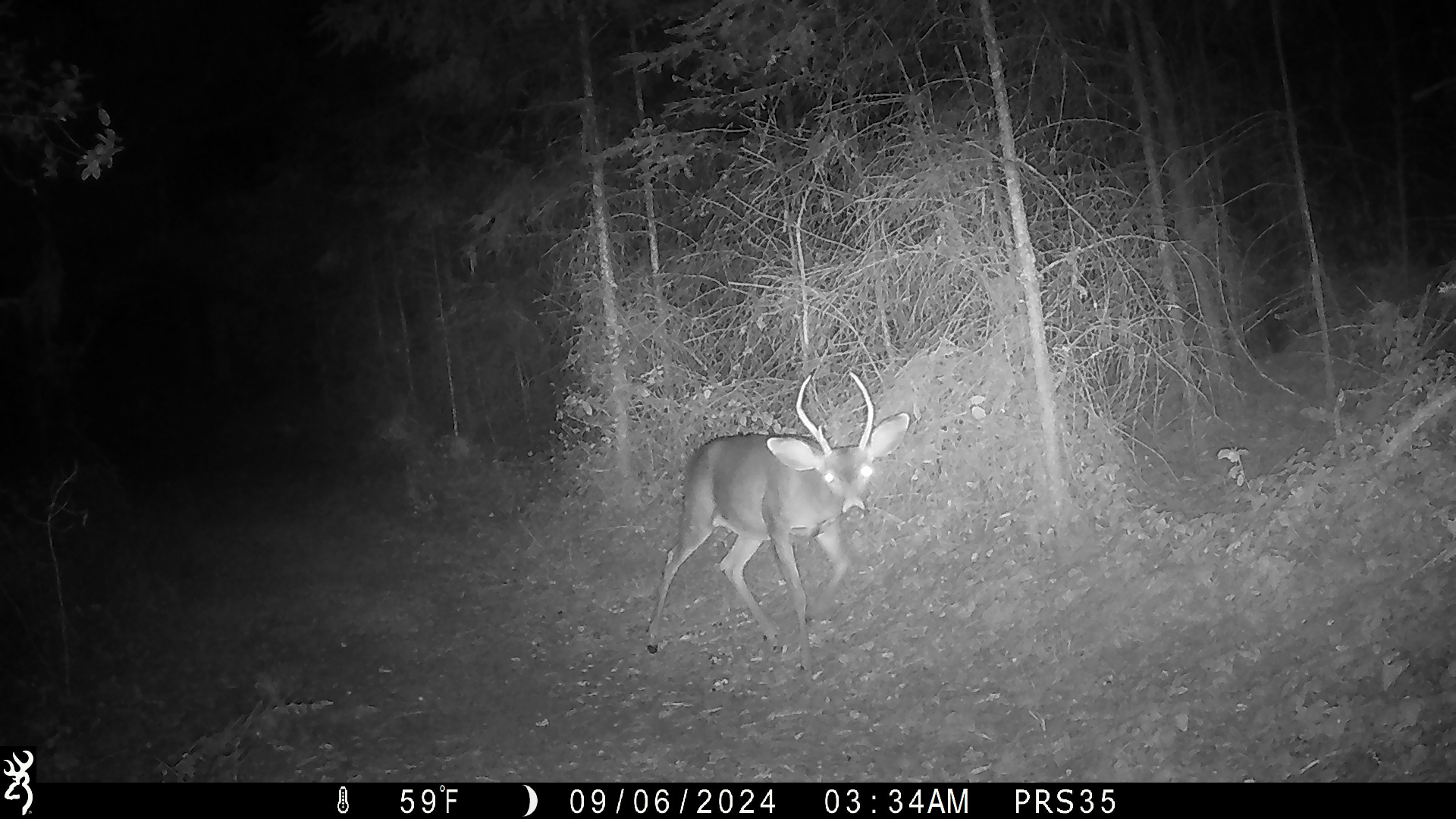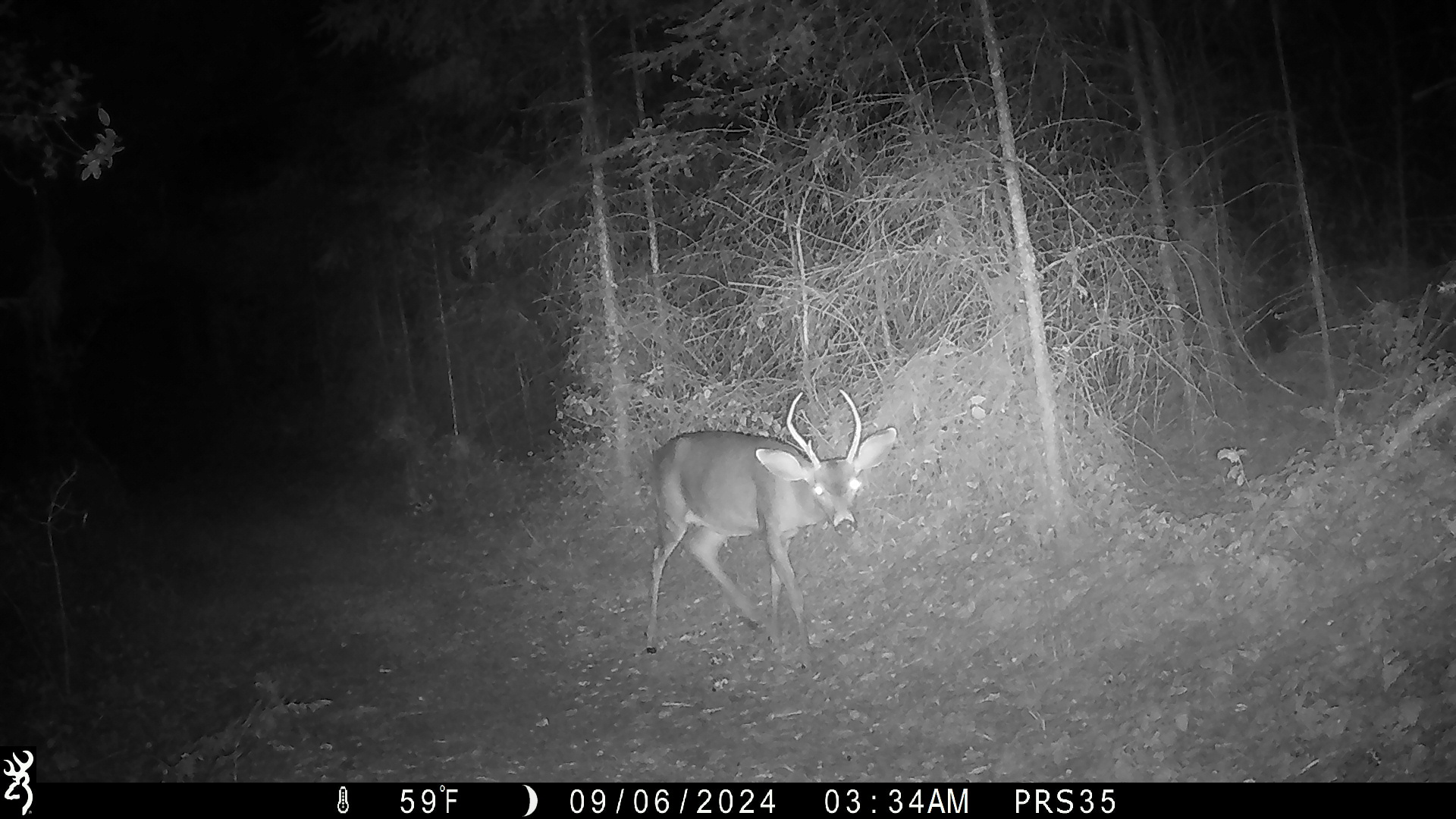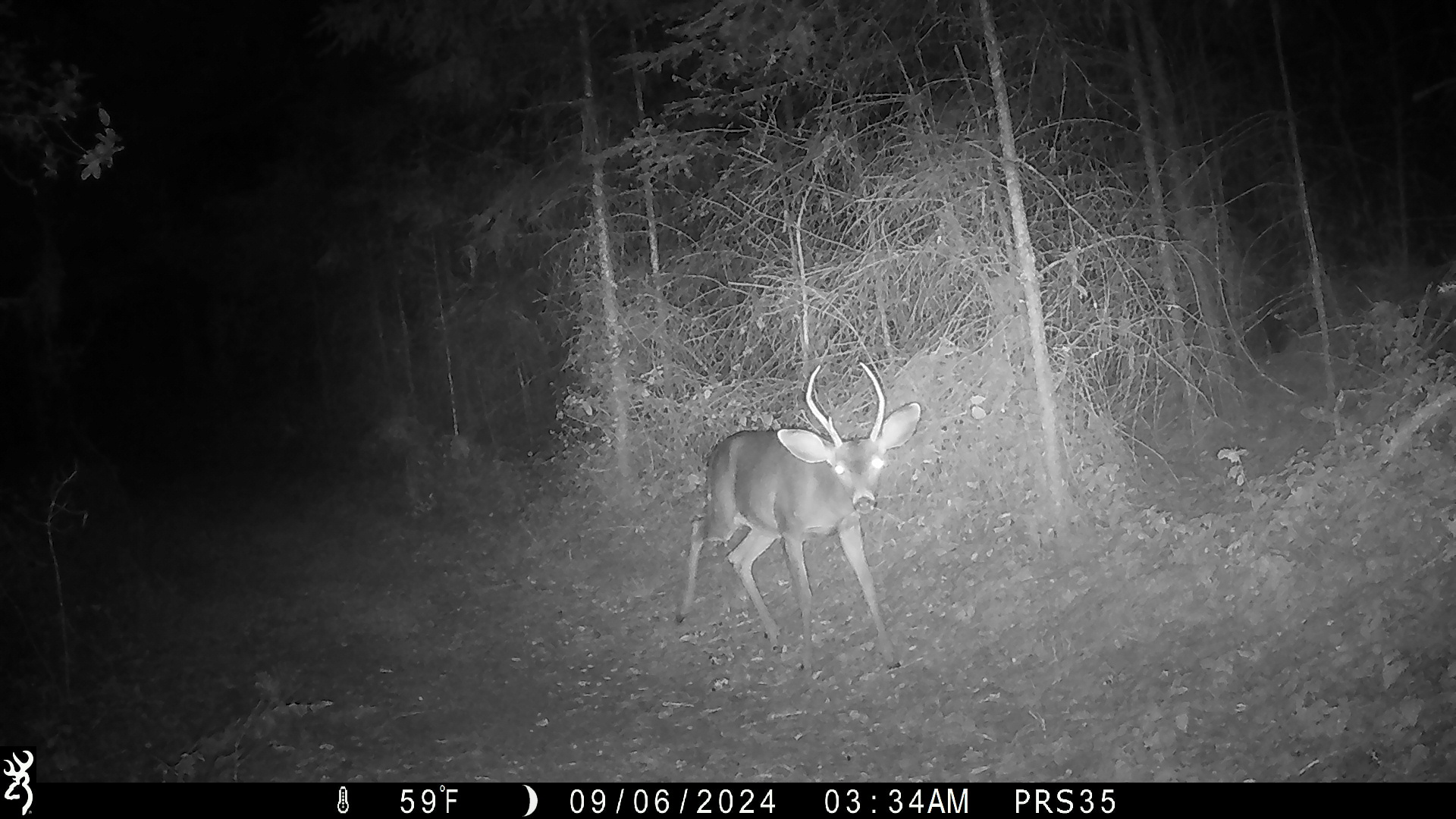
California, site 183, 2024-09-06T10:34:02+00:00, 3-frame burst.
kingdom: Animalia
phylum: Chordata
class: Mammalia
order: Artiodactyla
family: Cervidae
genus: Odocoileus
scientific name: Odocoileus hemionus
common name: mule deer